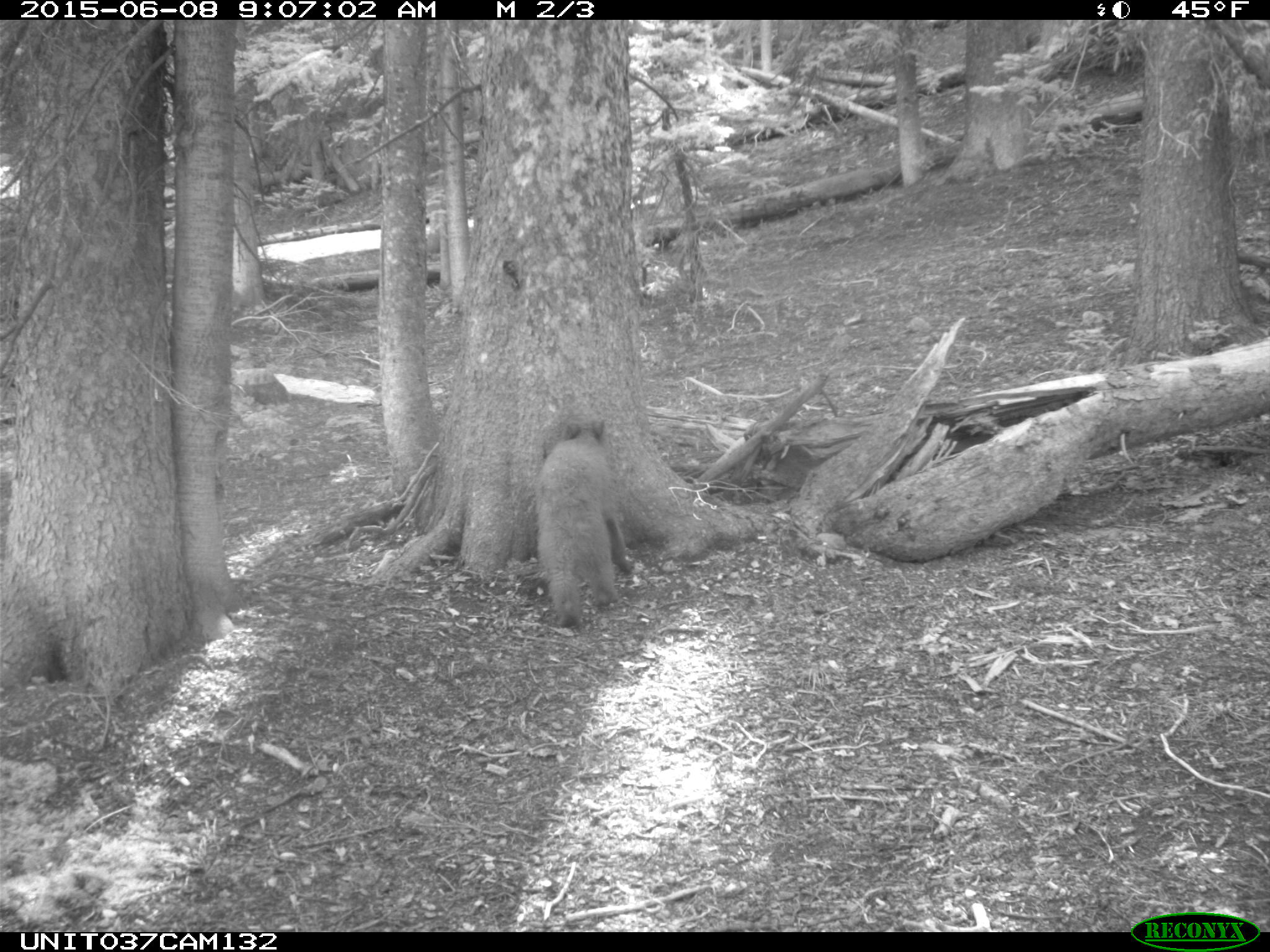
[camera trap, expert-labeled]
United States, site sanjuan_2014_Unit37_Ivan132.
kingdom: Animalia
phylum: Chordata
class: Mammalia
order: Carnivora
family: Ursidae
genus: Ursus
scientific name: Ursus americanus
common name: american black bear